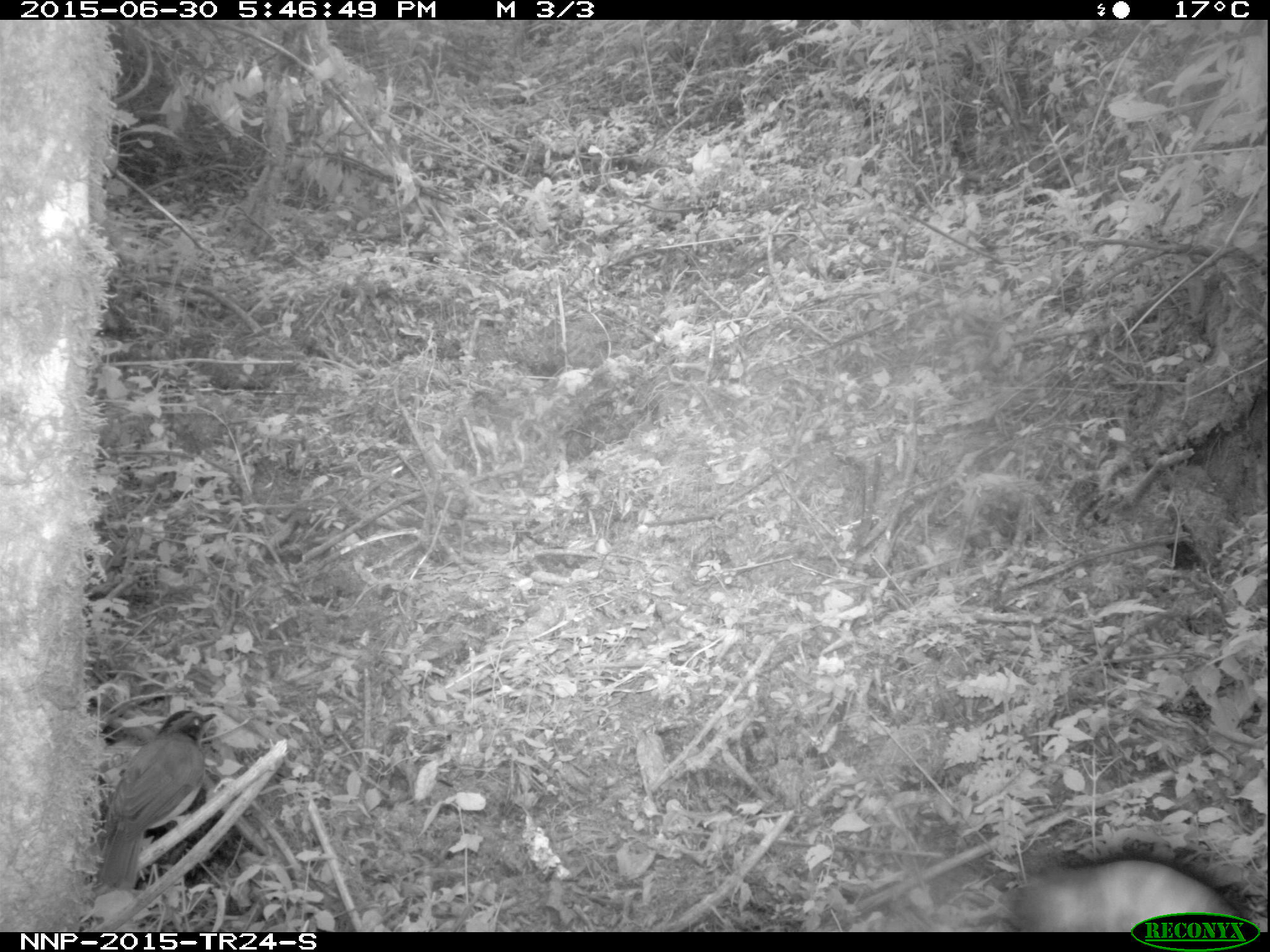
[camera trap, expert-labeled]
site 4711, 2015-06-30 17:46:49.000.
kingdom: Animalia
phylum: Chordata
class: Aves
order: Passeriformes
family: Muscicapidae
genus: Chamaetylas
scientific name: Chamaetylas poliophrys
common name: red-throated alethe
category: alethe poliophrys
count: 1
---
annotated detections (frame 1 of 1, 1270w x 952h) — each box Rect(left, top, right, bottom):
alethe poliophrys: Rect(97, 709, 215, 888); Rect(1009, 856, 1245, 932)